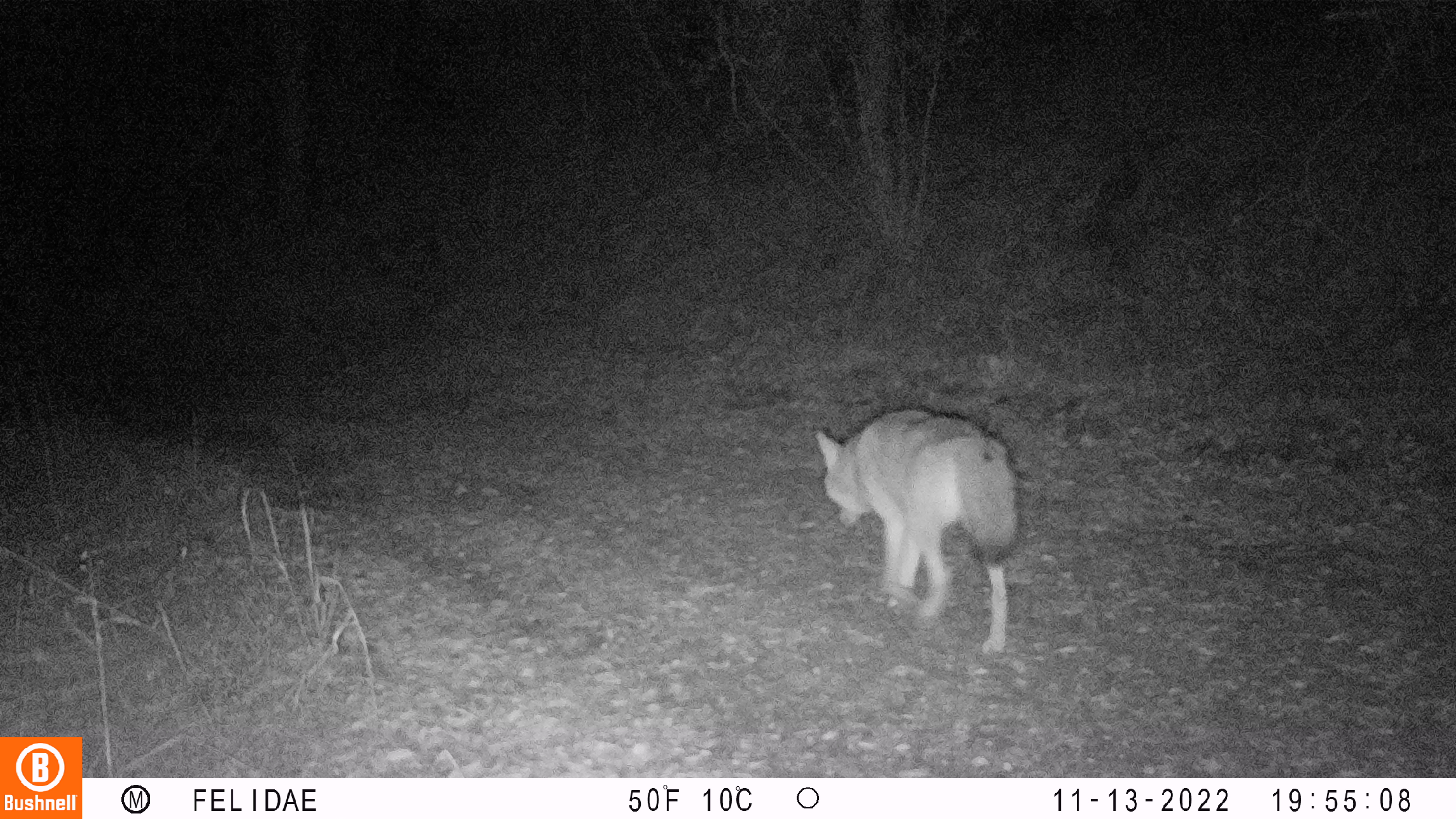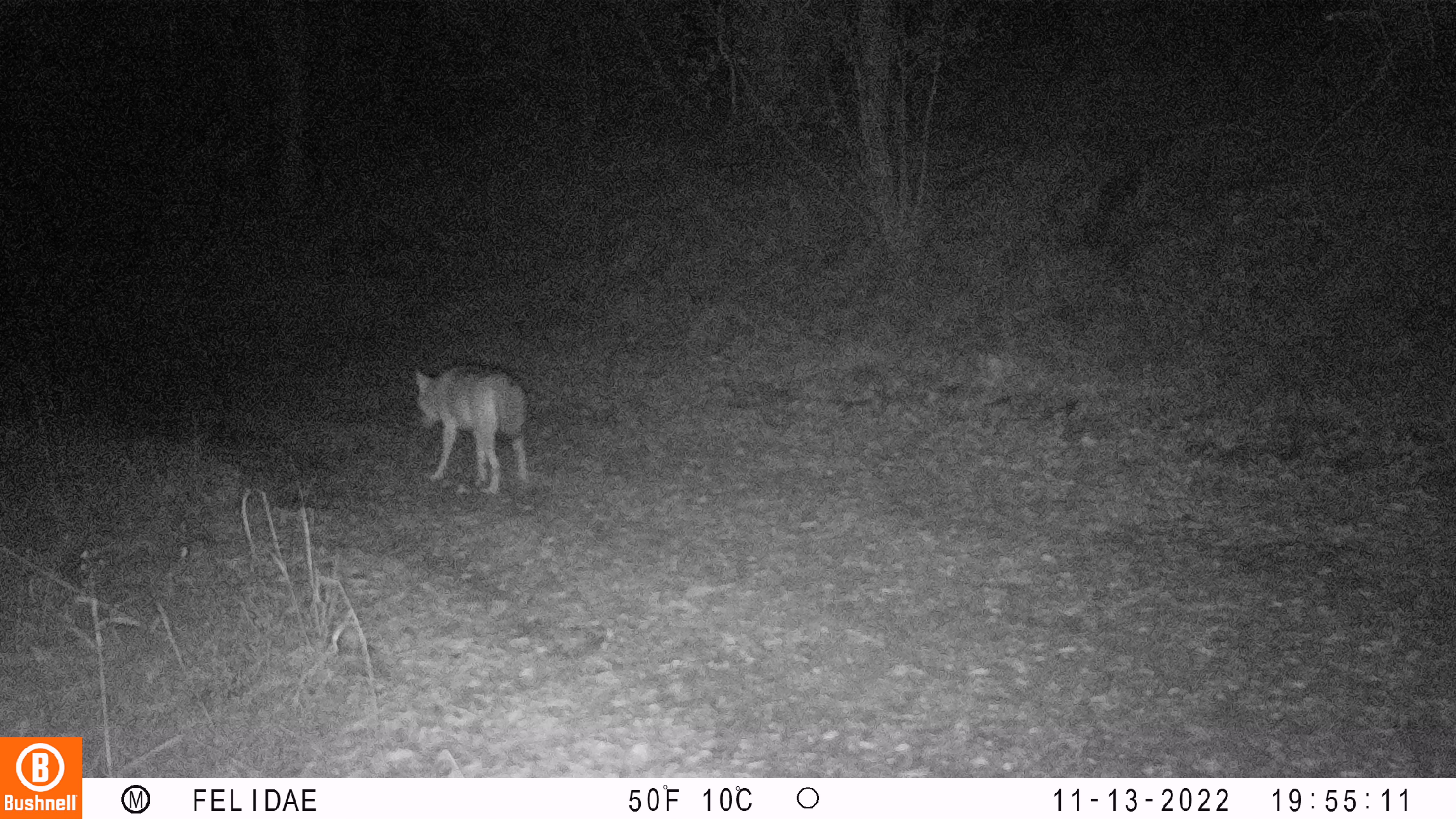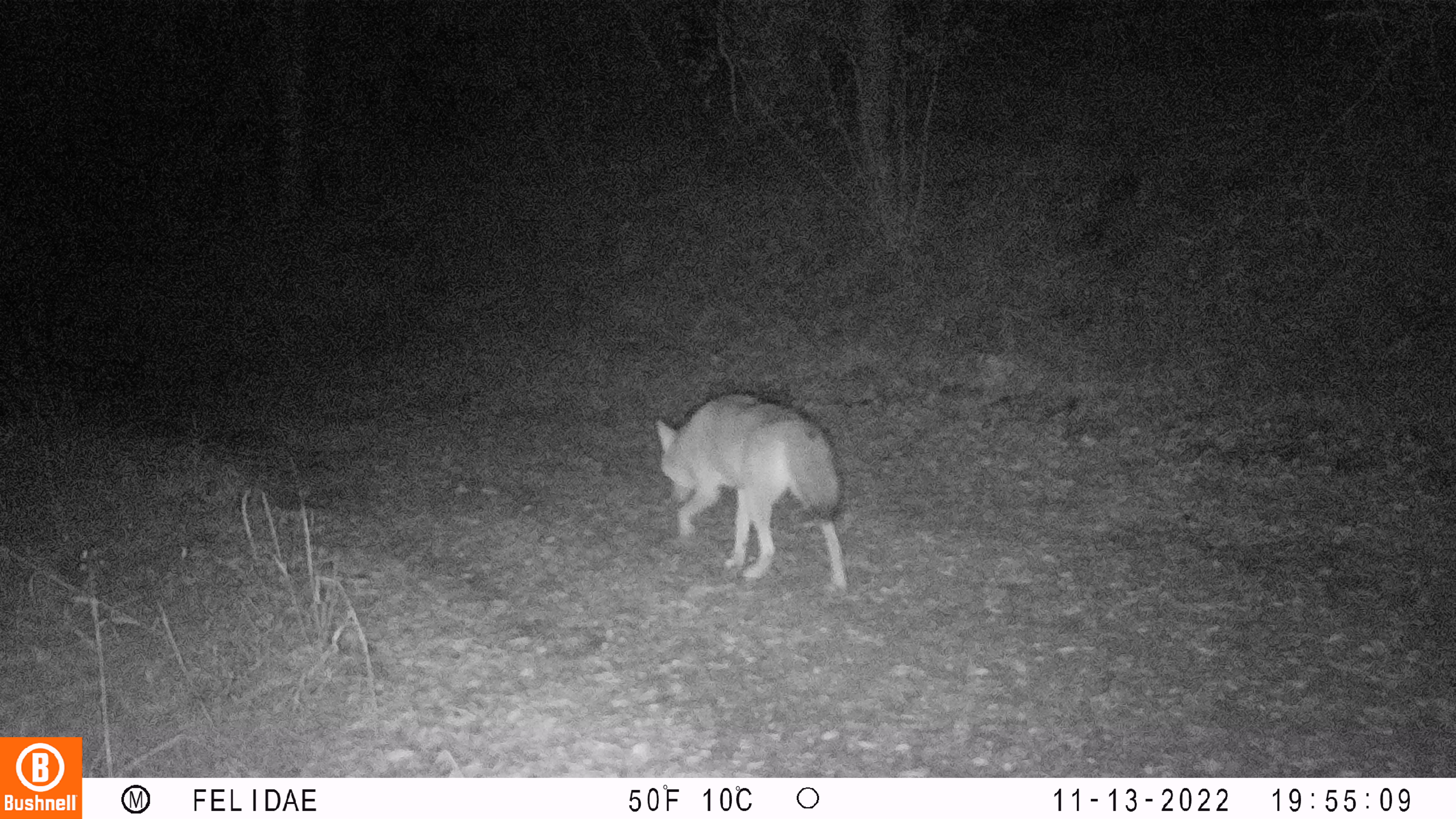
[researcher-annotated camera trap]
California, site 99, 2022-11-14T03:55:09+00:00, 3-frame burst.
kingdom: Animalia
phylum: Chordata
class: Mammalia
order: Carnivora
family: Canidae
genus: Canis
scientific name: Canis latrans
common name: coyote